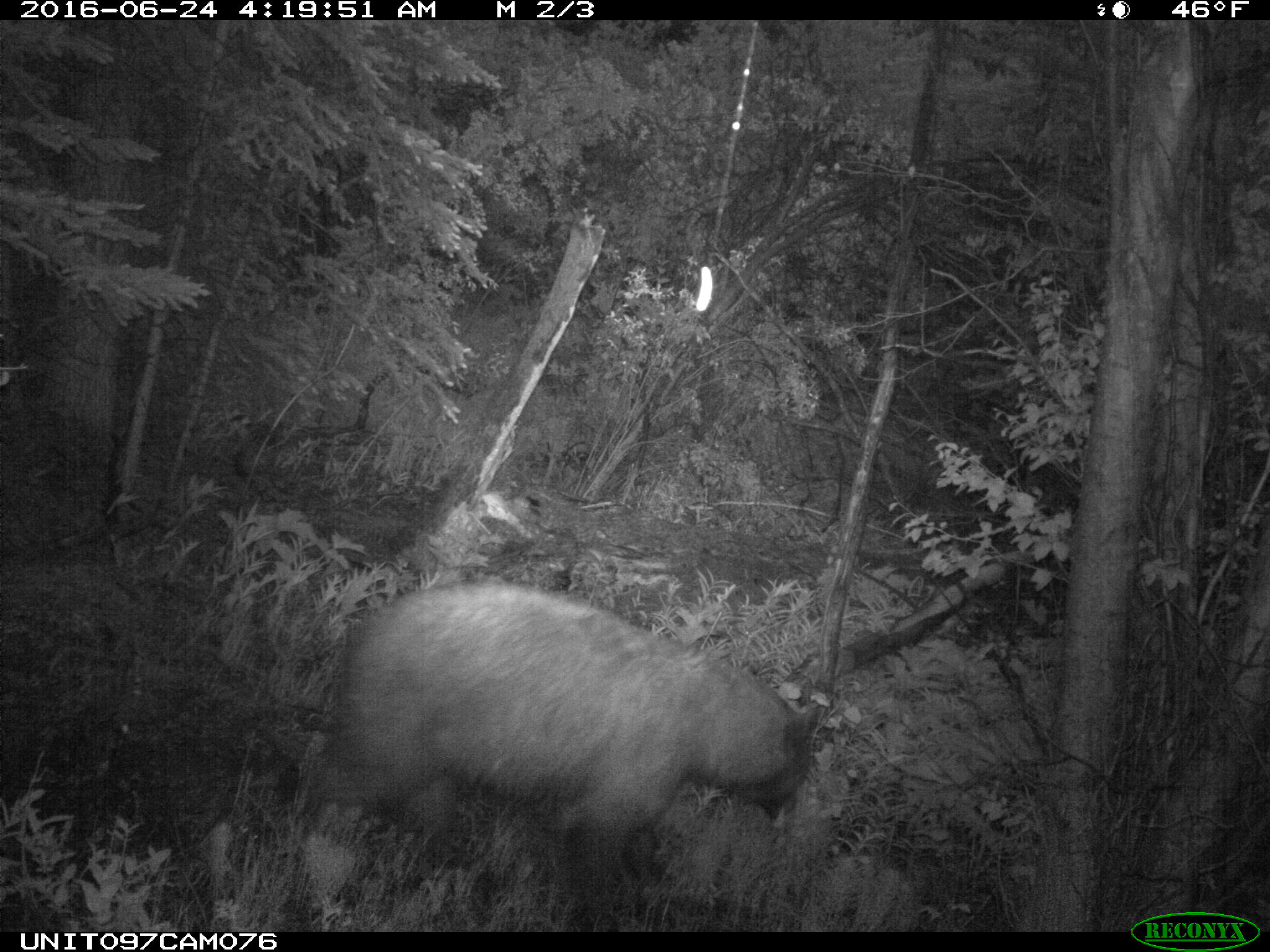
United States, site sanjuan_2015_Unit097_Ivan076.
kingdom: Animalia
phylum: Chordata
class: Mammalia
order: Carnivora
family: Ursidae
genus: Ursus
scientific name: Ursus americanus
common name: american black bear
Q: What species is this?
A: Ursus americanus (american black bear).